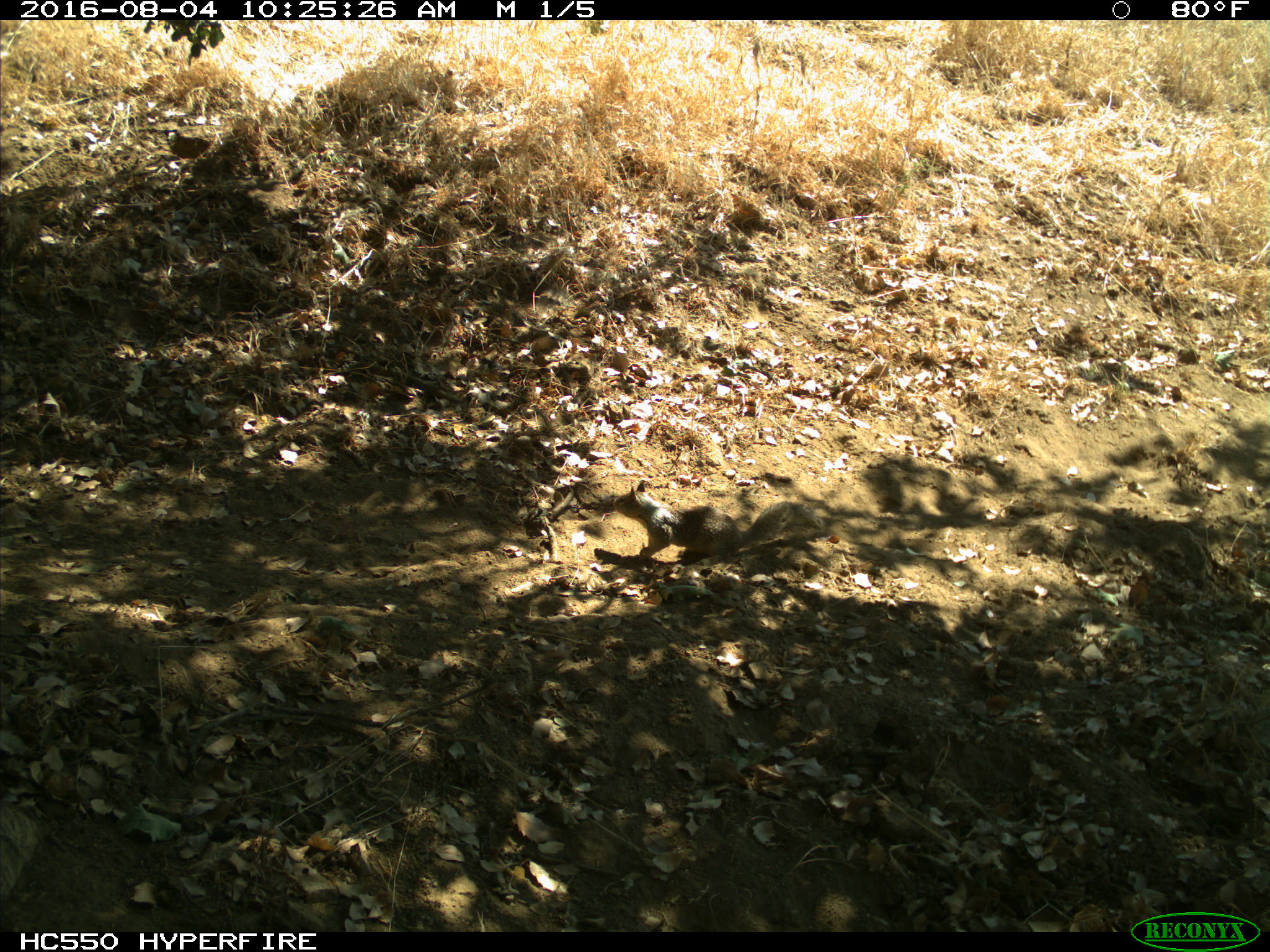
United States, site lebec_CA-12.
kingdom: Animalia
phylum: Chordata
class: Mammalia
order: Rodentia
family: Sciuridae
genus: Otospermophilus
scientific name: Otospermophilus beecheyi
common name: california ground squirrel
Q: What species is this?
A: Otospermophilus beecheyi (california ground squirrel).